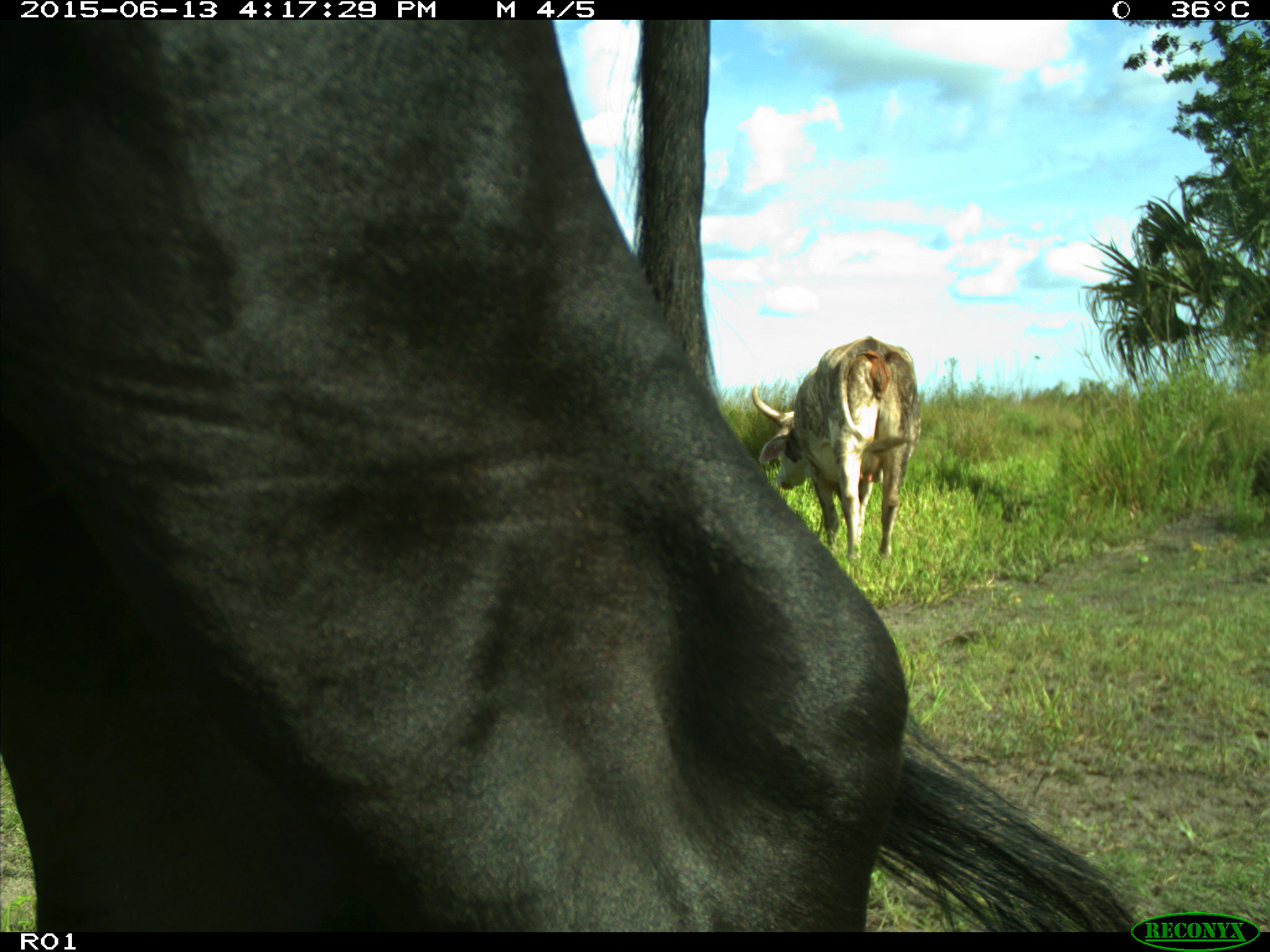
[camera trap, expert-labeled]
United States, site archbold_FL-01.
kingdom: Animalia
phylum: Chordata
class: Mammalia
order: Artiodactyla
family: Bovidae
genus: Bos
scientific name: Bos taurus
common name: domestic cow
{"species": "Bos taurus (domestic cow)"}